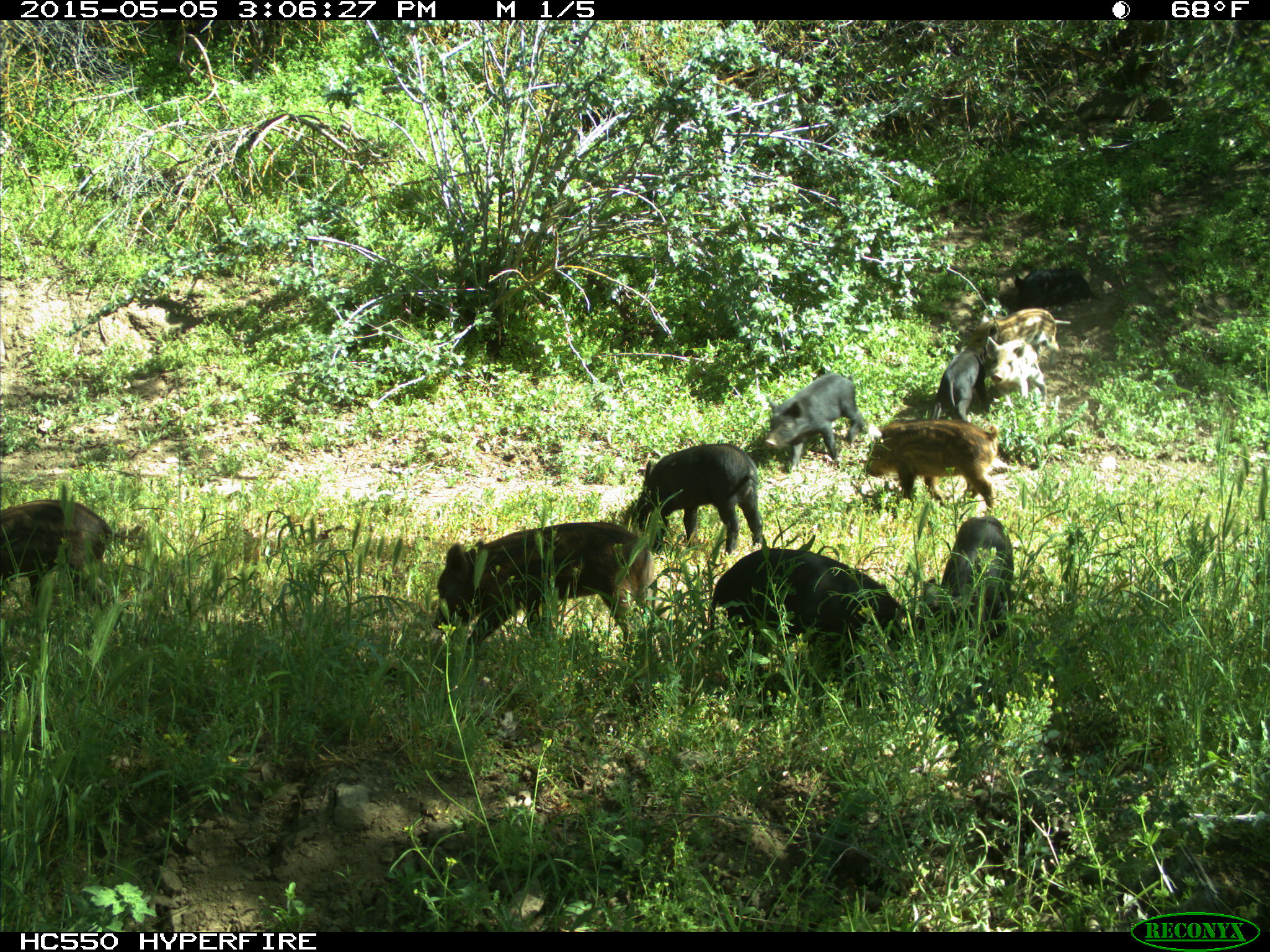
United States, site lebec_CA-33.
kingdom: Animalia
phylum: Chordata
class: Mammalia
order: Artiodactyla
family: Suidae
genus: Sus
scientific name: Sus scrofa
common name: wild boar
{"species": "Sus scrofa (wild boar)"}